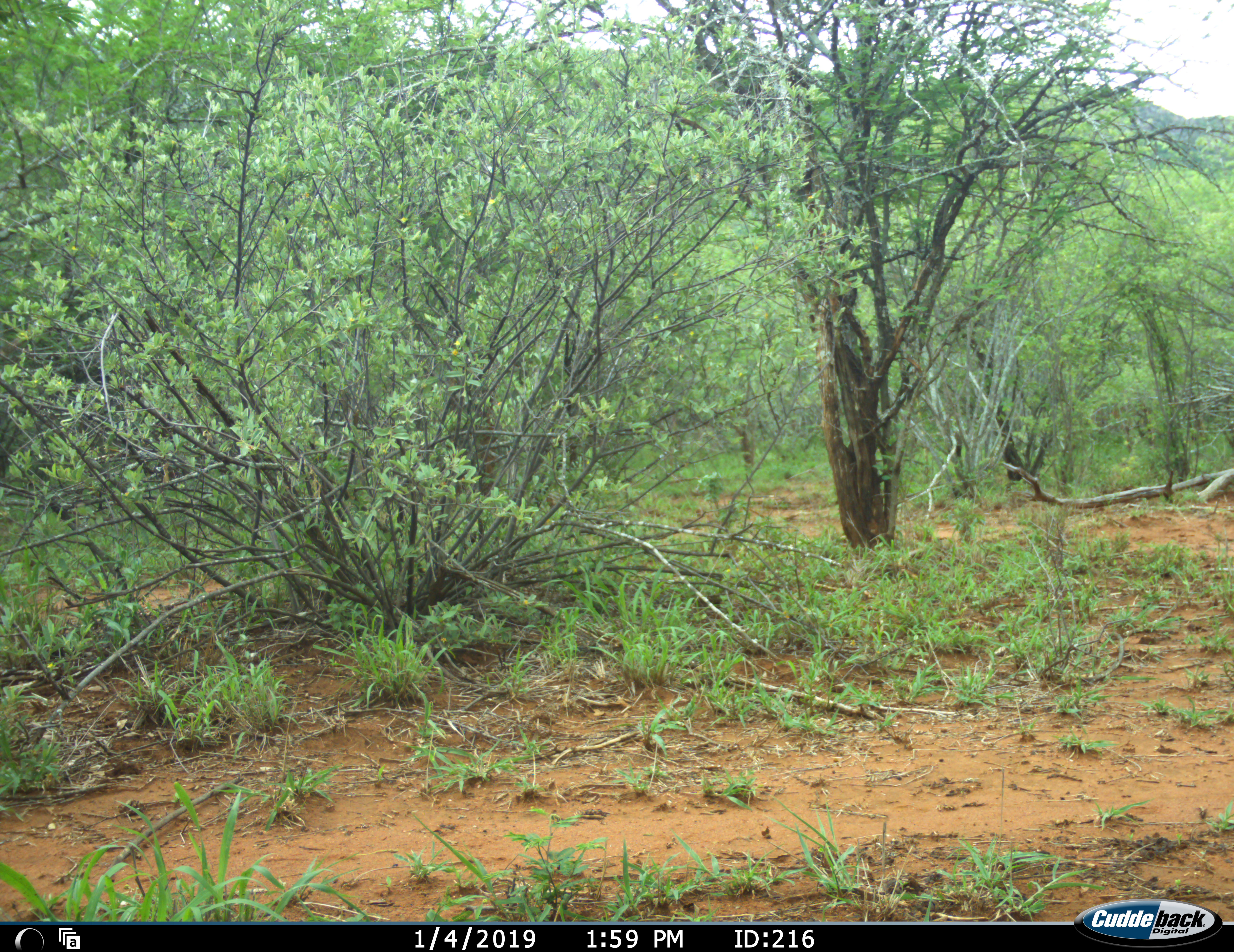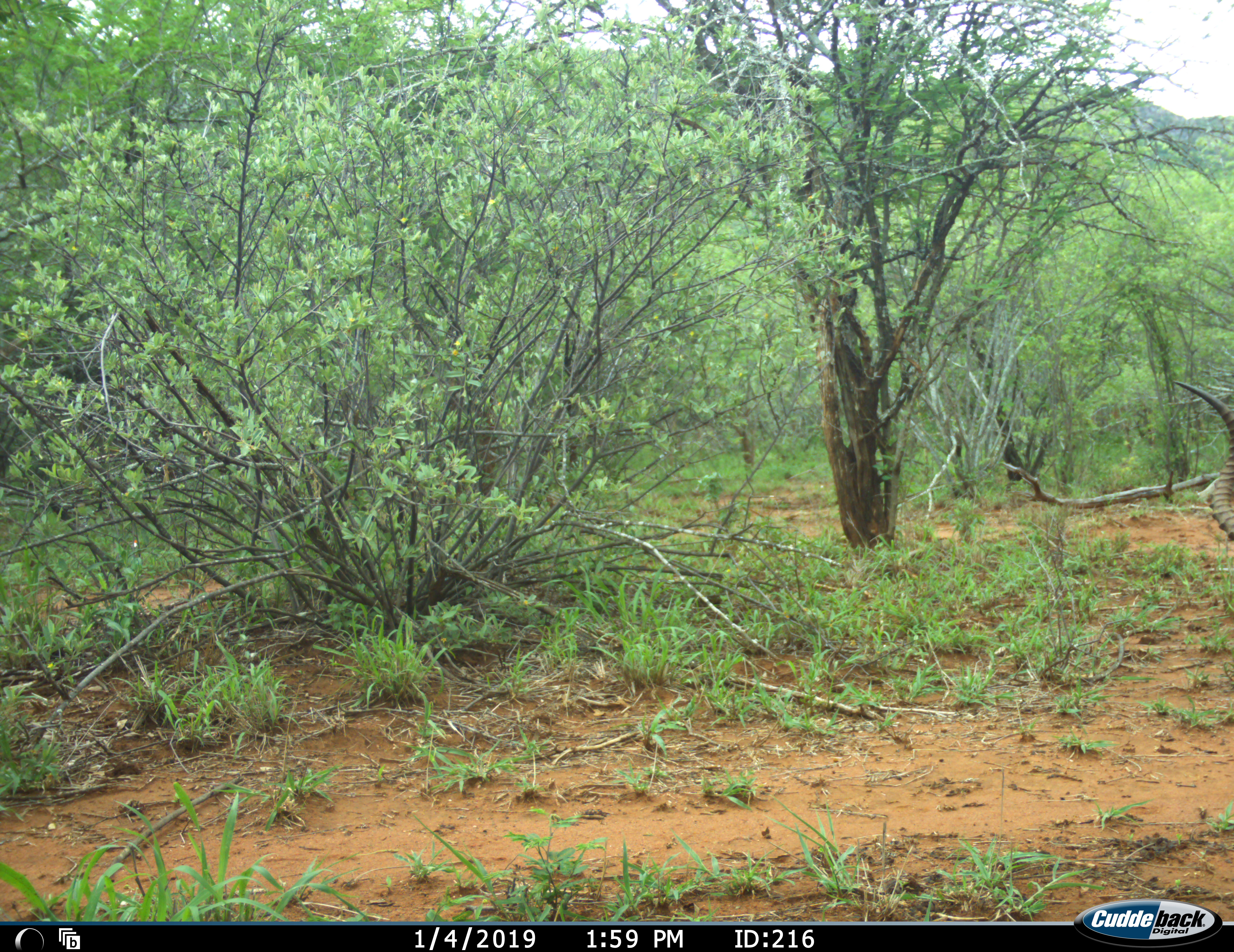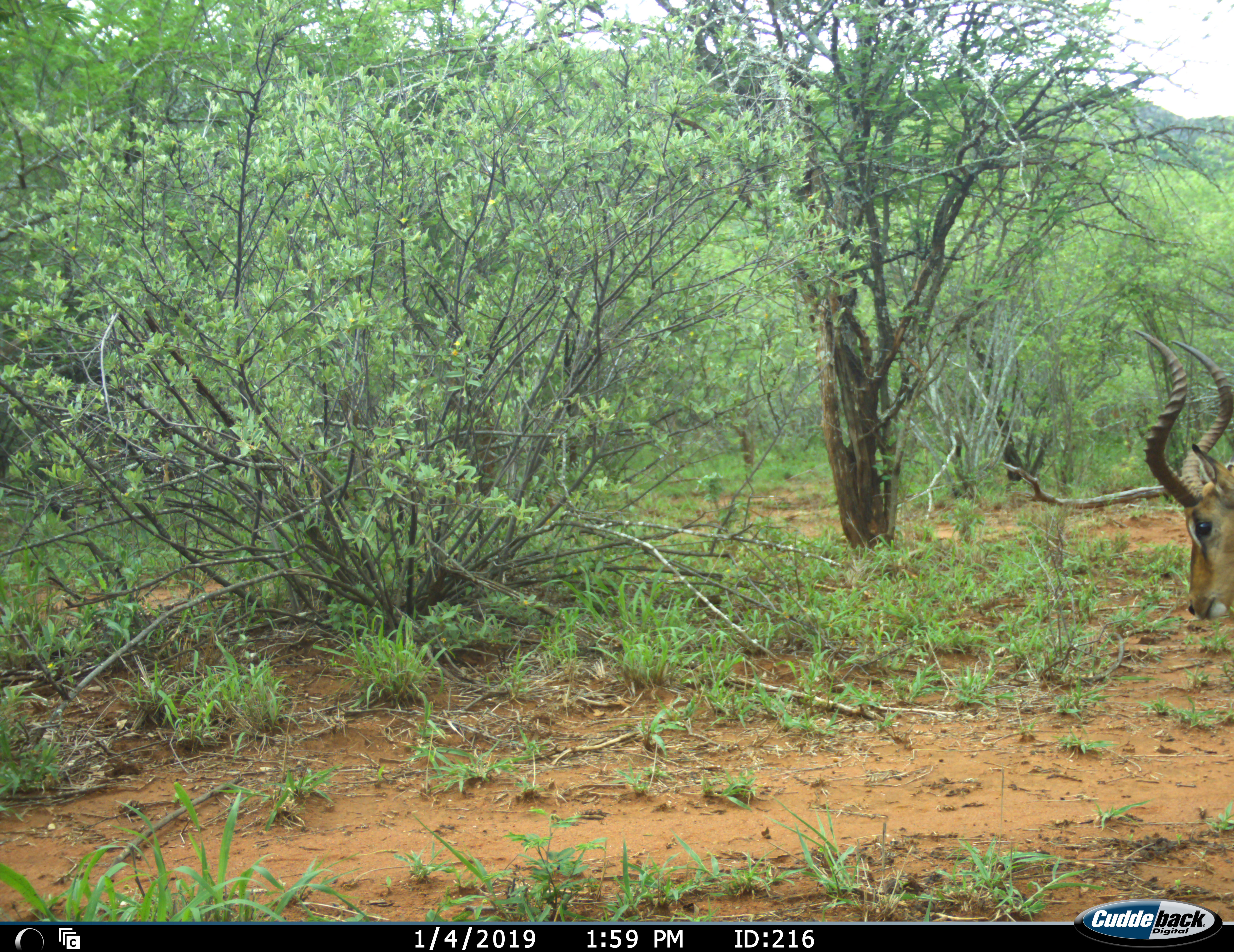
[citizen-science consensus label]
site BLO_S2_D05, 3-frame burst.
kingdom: Animalia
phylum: Chordata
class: Mammalia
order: Artiodactyla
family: Bovidae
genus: Aepyceros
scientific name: Aepyceros melampus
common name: impala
Impala (Aepyceros melampus), count 1. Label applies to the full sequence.